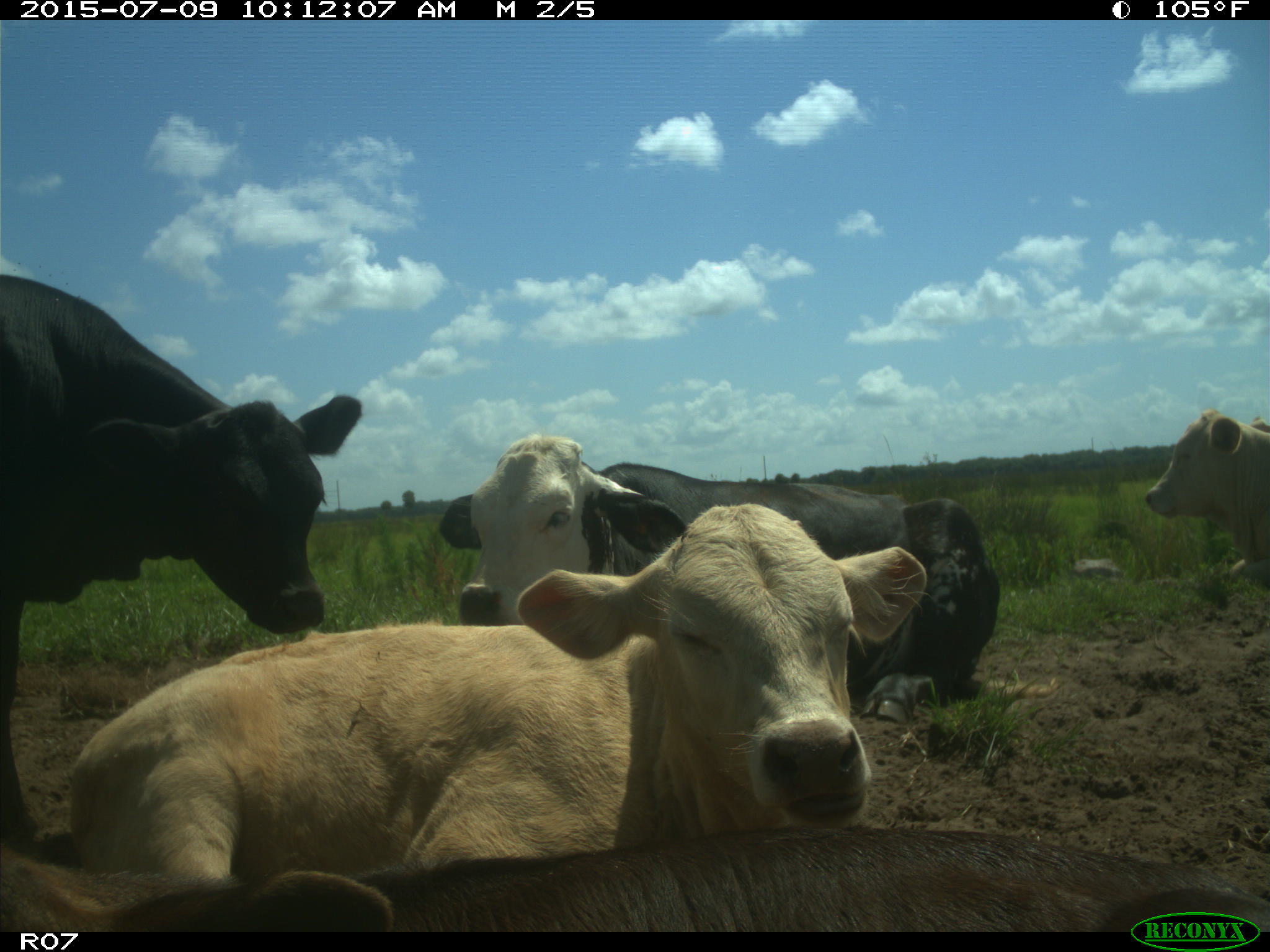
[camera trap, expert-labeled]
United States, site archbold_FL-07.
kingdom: Animalia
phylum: Chordata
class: Mammalia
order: Artiodactyla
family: Bovidae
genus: Bos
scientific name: Bos taurus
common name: domestic cow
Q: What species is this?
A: Bos taurus (domestic cow).